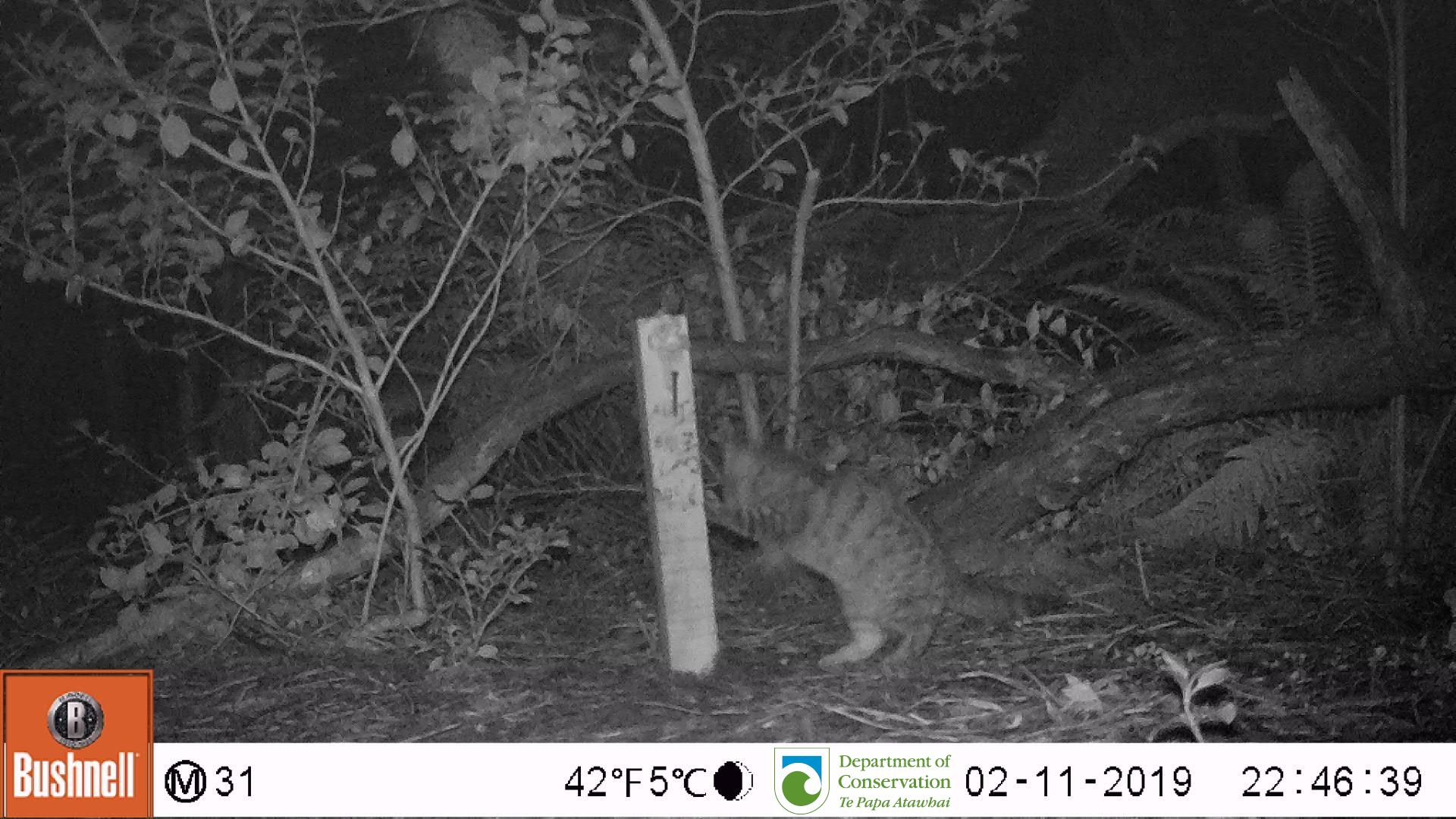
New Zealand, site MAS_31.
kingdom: Animalia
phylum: Chordata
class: Mammalia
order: Carnivora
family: Felidae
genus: Felis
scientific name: Felis catus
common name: domestic cat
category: cat